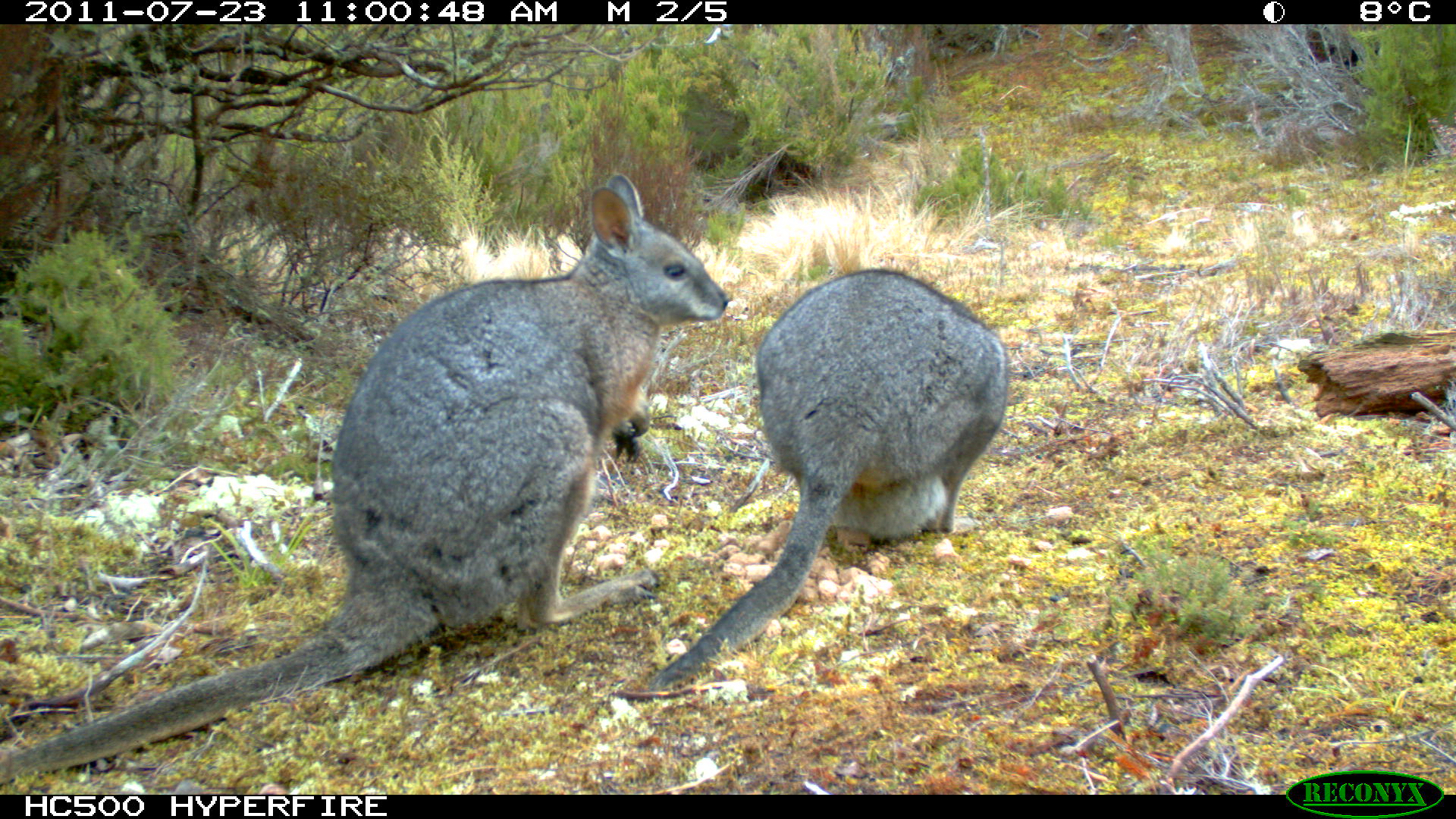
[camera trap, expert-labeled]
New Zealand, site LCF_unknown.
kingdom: Animalia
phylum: Chordata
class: Mammalia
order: Diprotodontia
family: Macropodidae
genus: Notamacropus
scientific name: Notamacropus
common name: wallaby